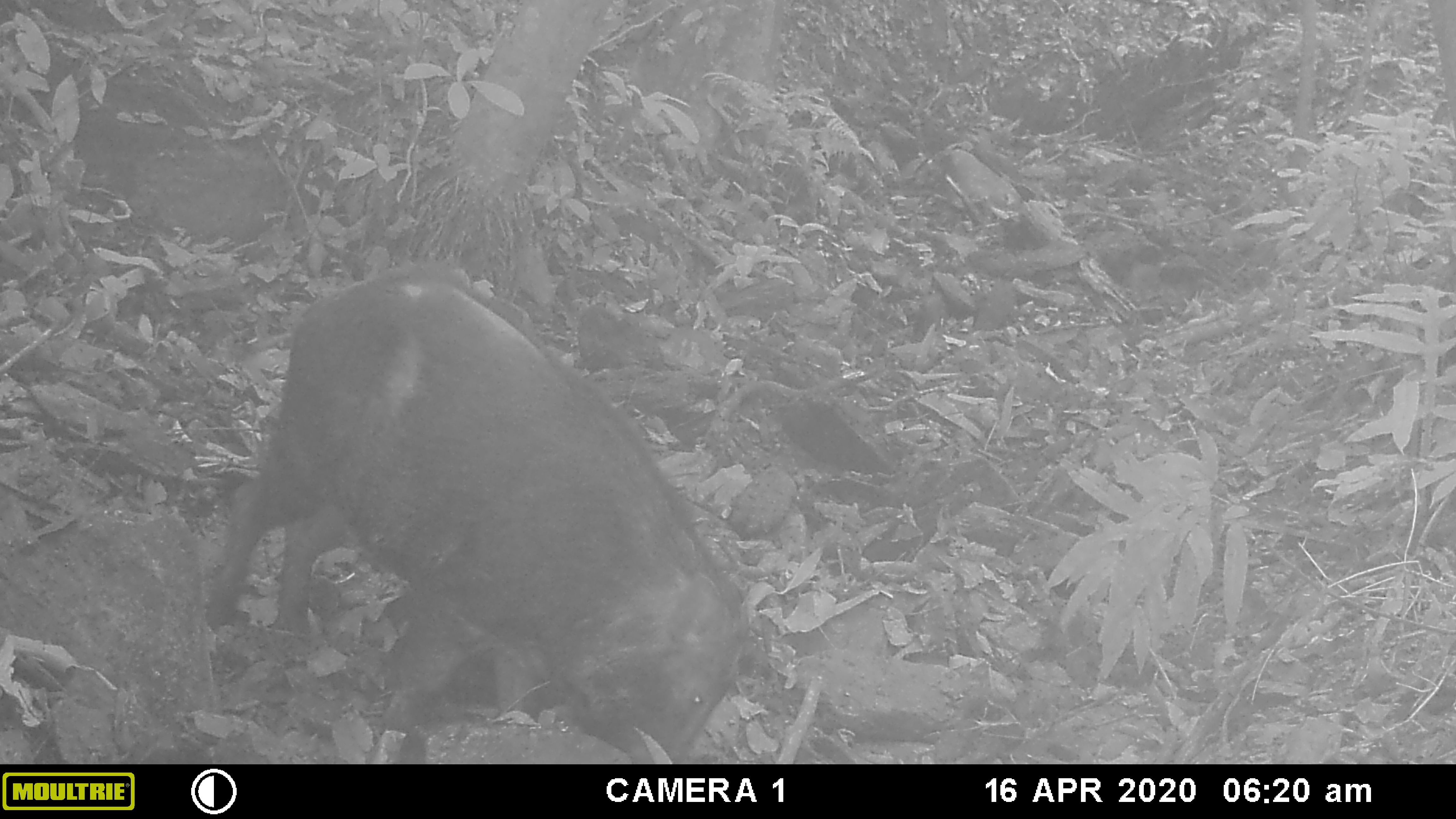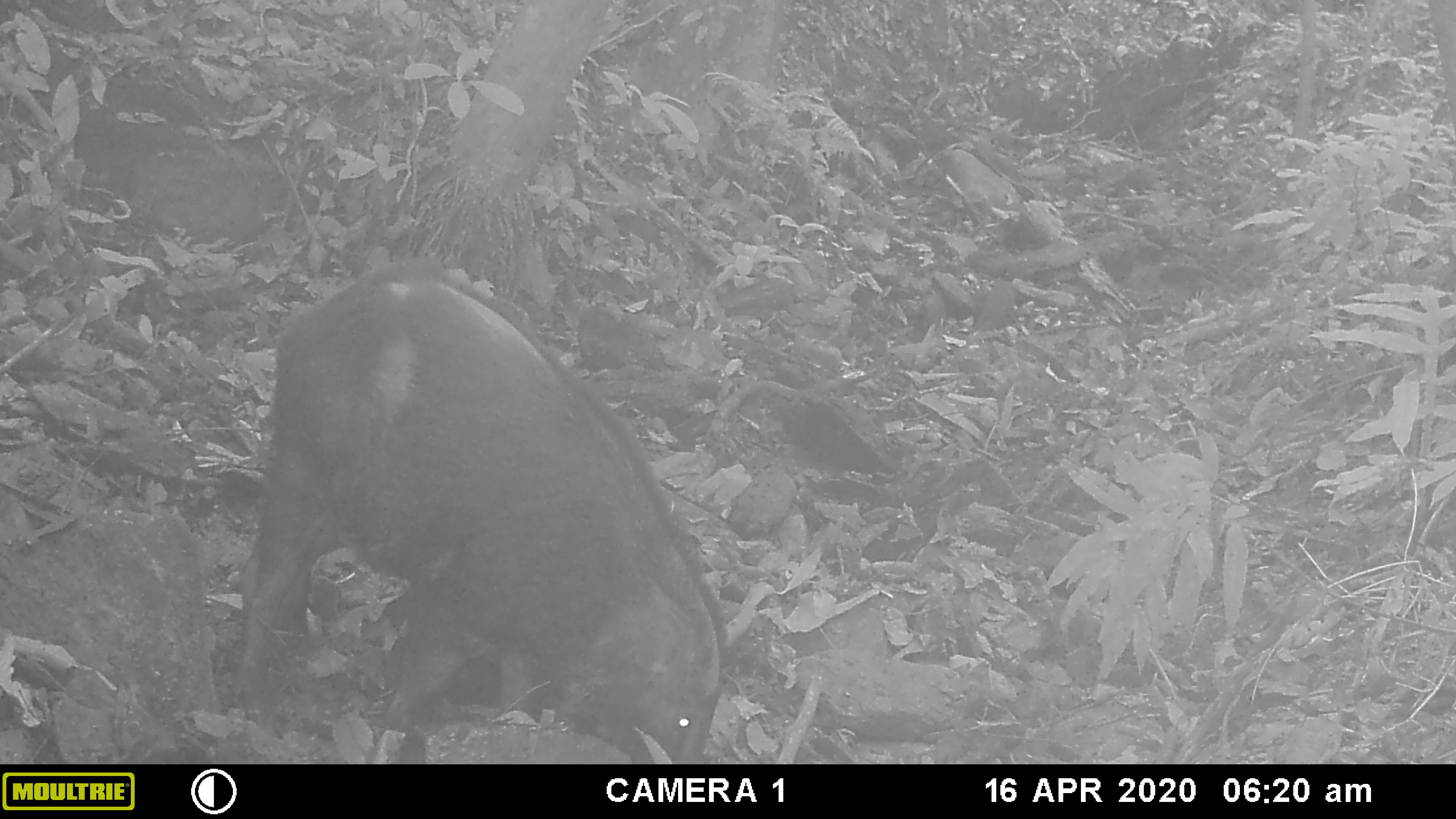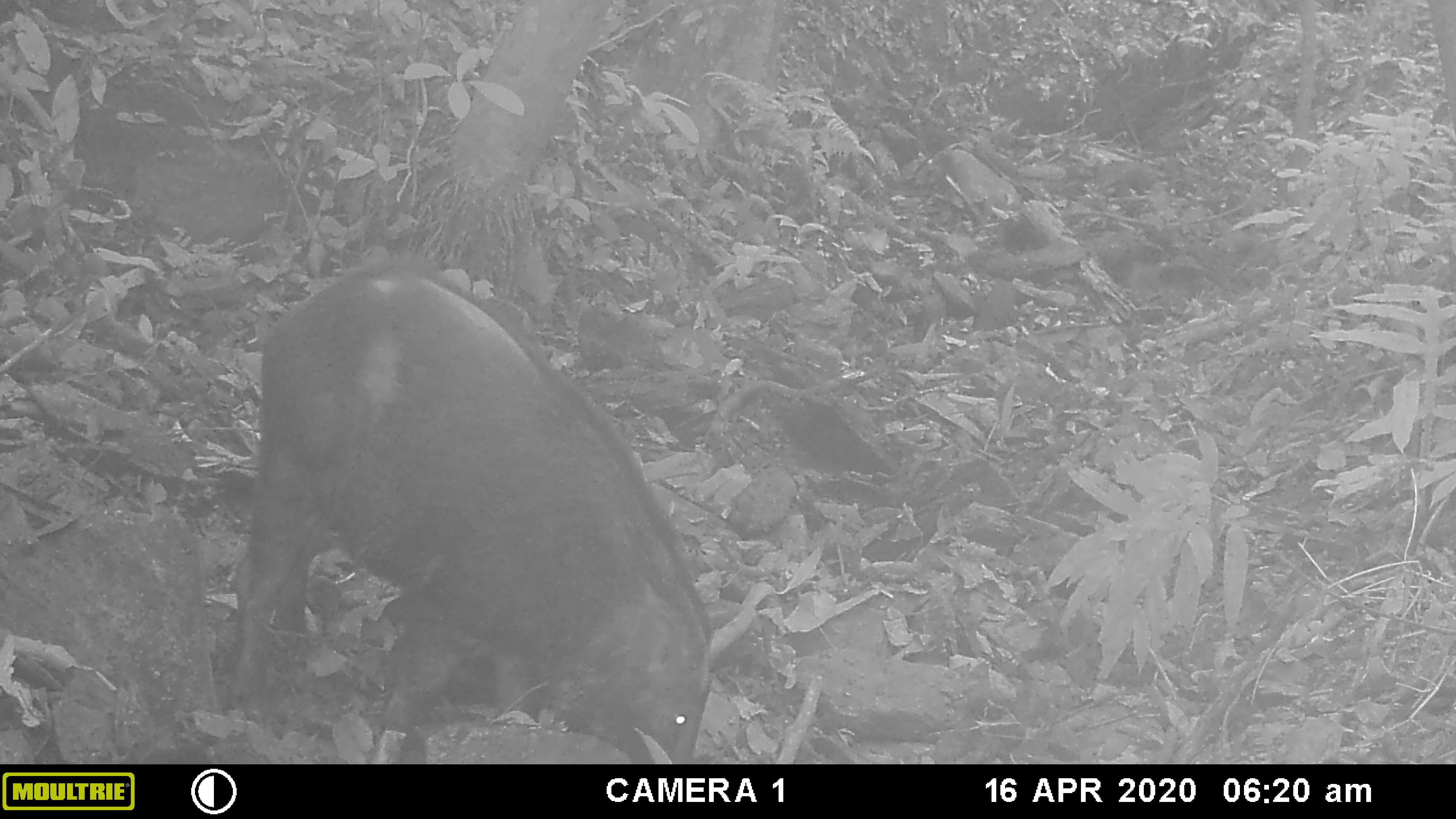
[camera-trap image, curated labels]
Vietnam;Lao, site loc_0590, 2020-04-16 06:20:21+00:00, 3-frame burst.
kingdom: Animalia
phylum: Chordata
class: Mammalia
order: Artiodactyla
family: Suidae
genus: Sus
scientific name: Sus scrofa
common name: eurasian wild pig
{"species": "eurasian wild pig (Sus scrofa)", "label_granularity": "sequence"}